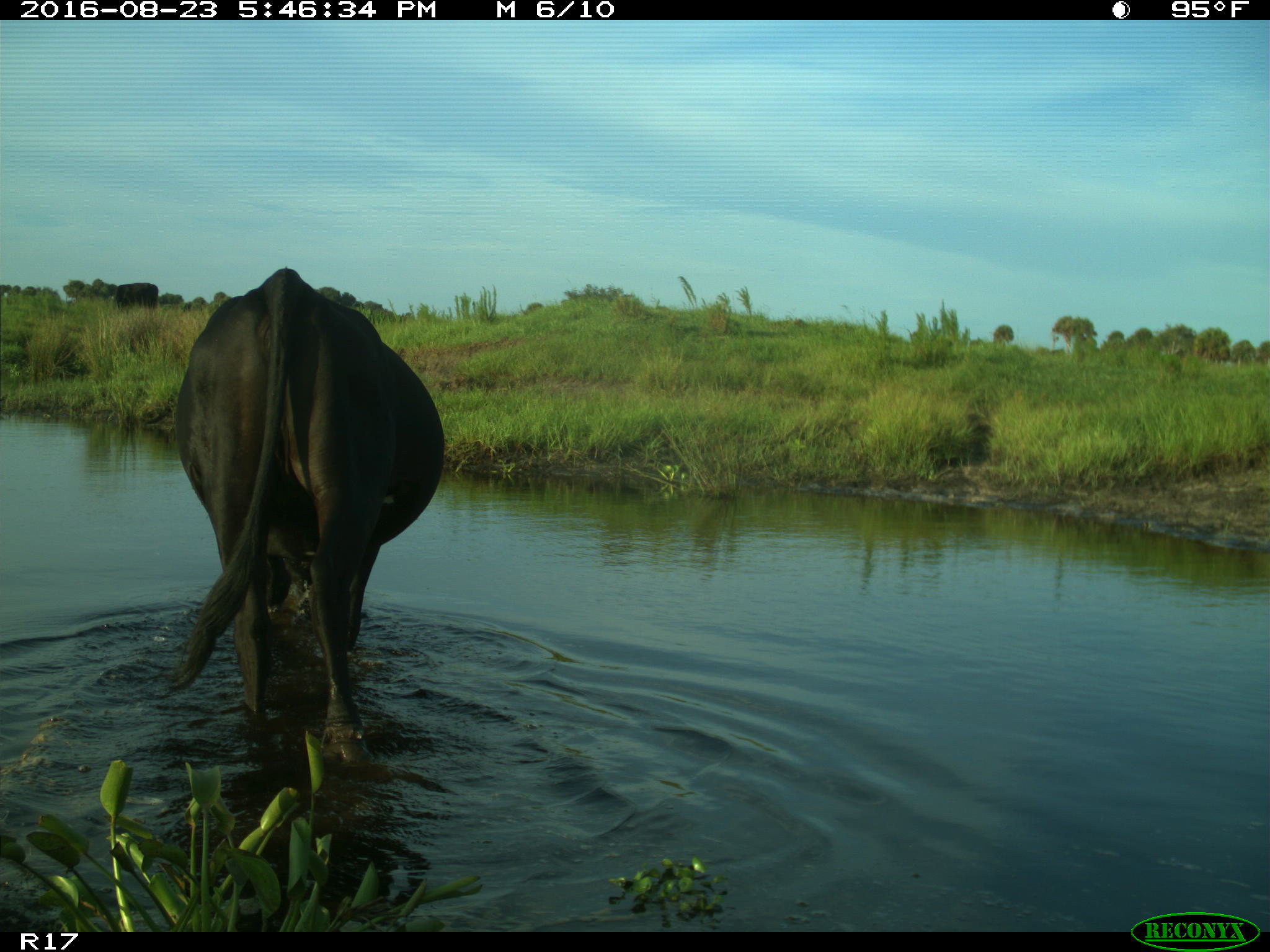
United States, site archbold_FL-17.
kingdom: Animalia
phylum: Chordata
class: Mammalia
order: Artiodactyla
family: Bovidae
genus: Bos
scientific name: Bos taurus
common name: domestic cow